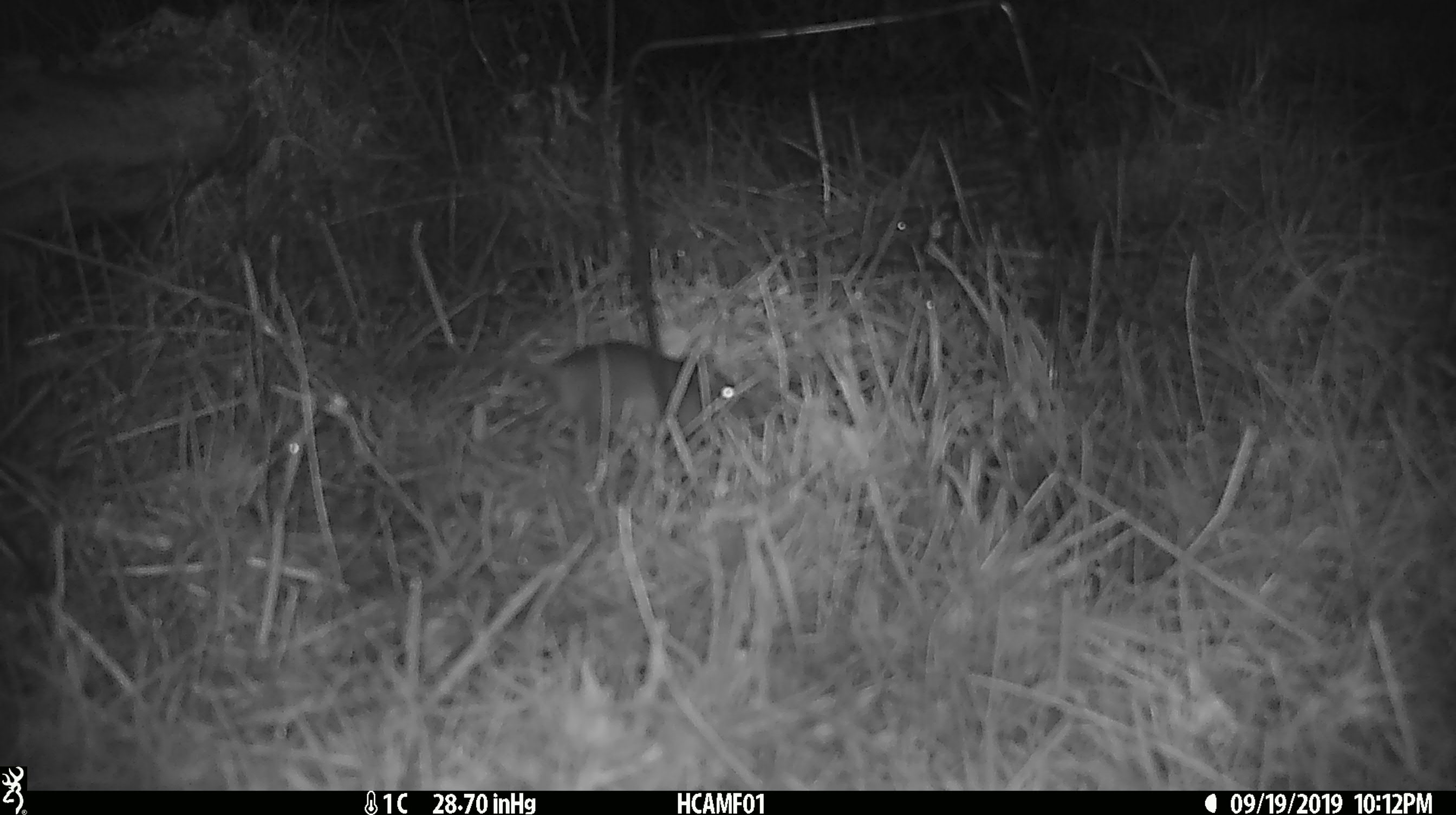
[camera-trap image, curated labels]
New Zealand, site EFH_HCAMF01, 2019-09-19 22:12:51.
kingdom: Animalia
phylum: Chordata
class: Mammalia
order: Rodentia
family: Muridae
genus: Mus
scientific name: Mus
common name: mouse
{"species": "mouse (Mus)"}